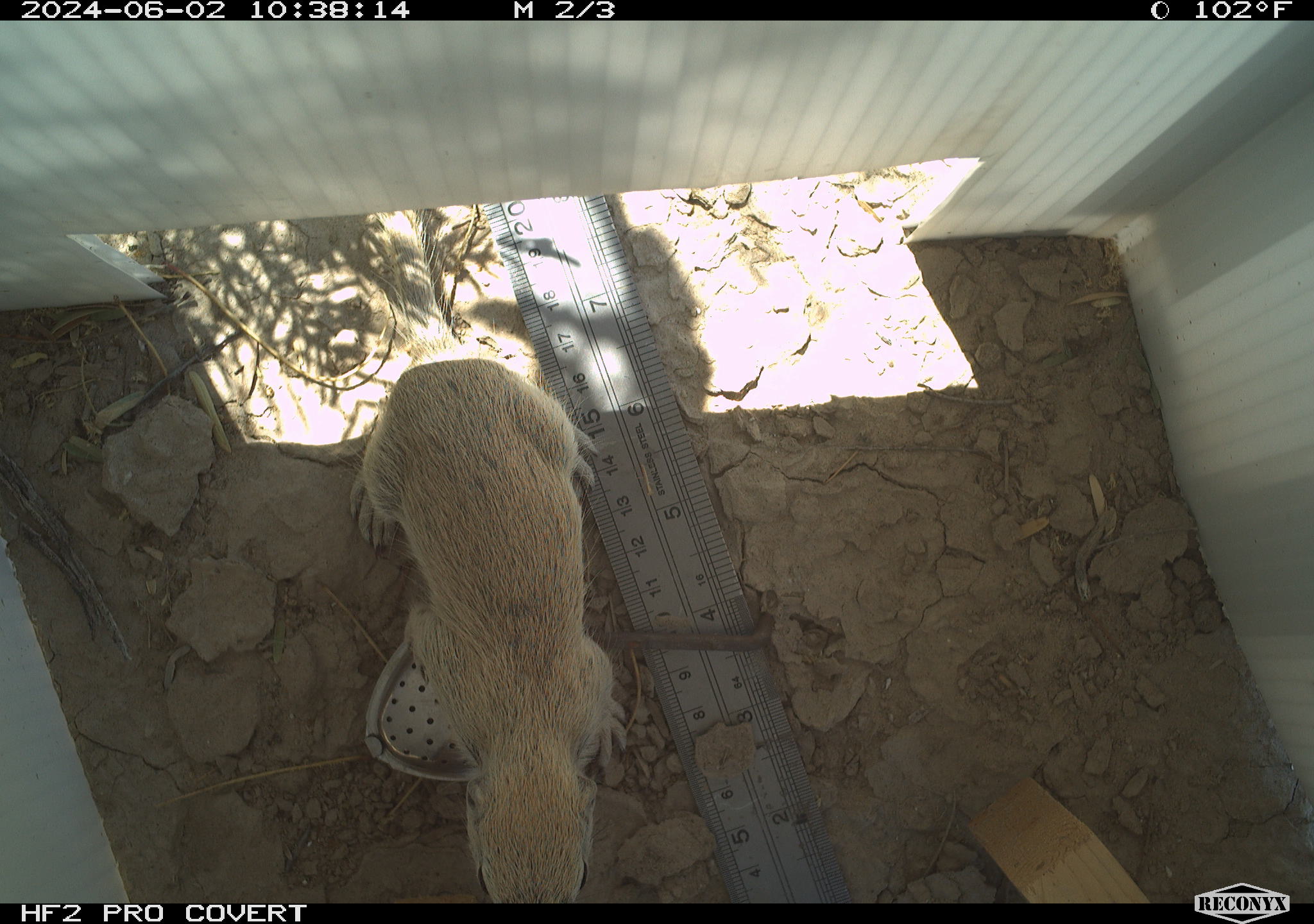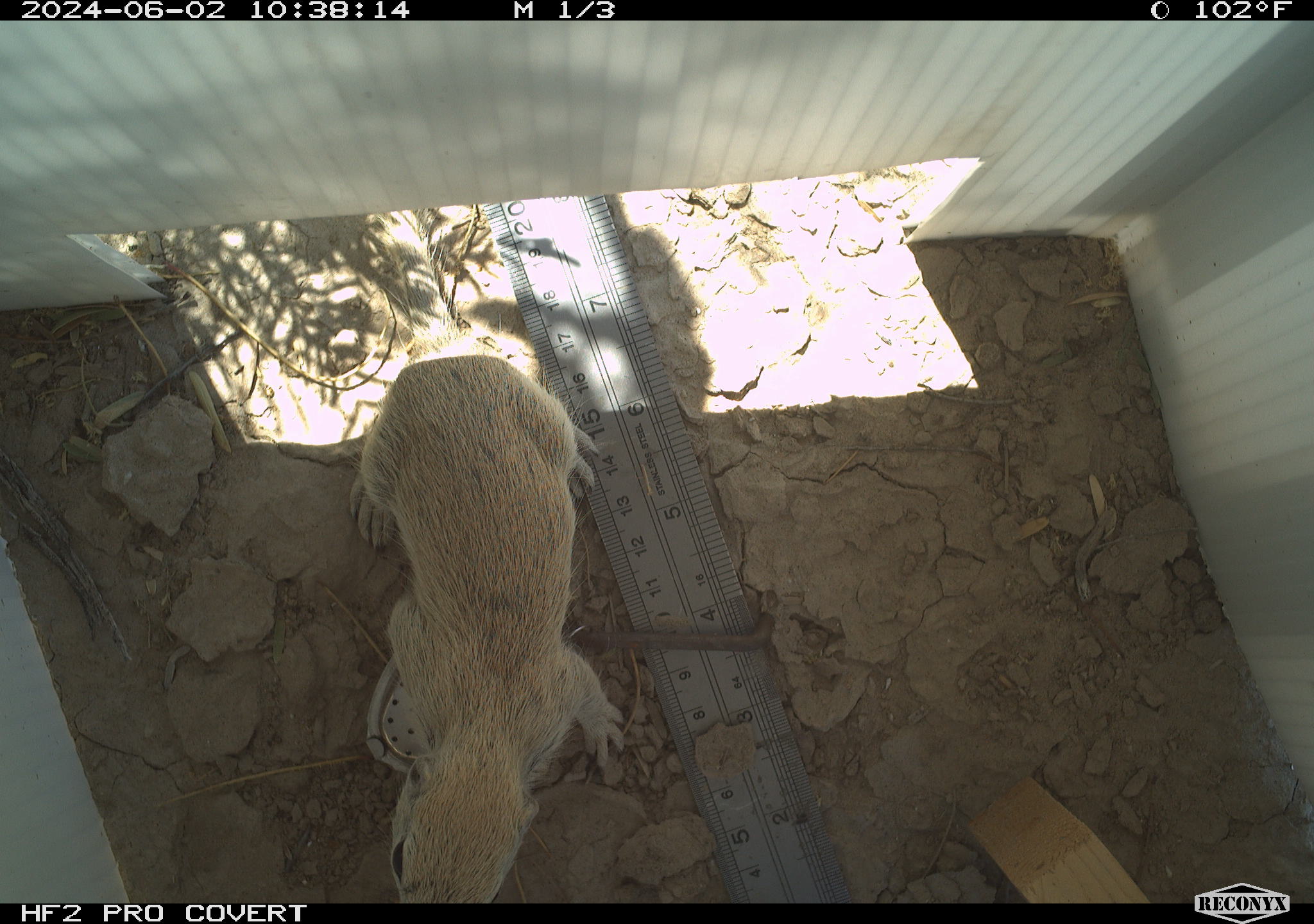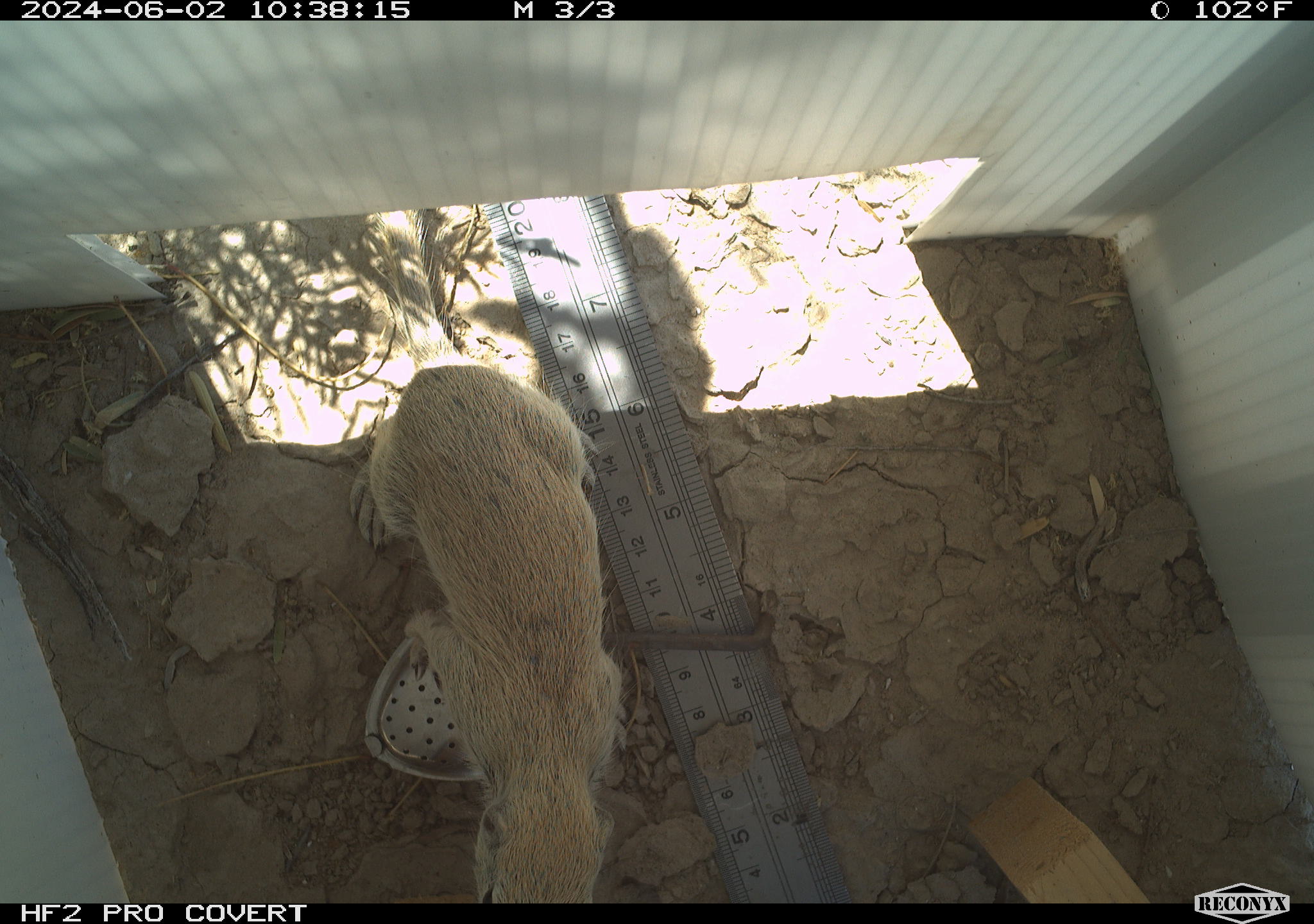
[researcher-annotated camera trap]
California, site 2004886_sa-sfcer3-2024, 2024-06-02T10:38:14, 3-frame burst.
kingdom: Animalia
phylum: Chordata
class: Mammalia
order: Rodentia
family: Sciuridae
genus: Xerospermophilus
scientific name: Xerospermophilus tereticaudus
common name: round-tailed ground squirrel